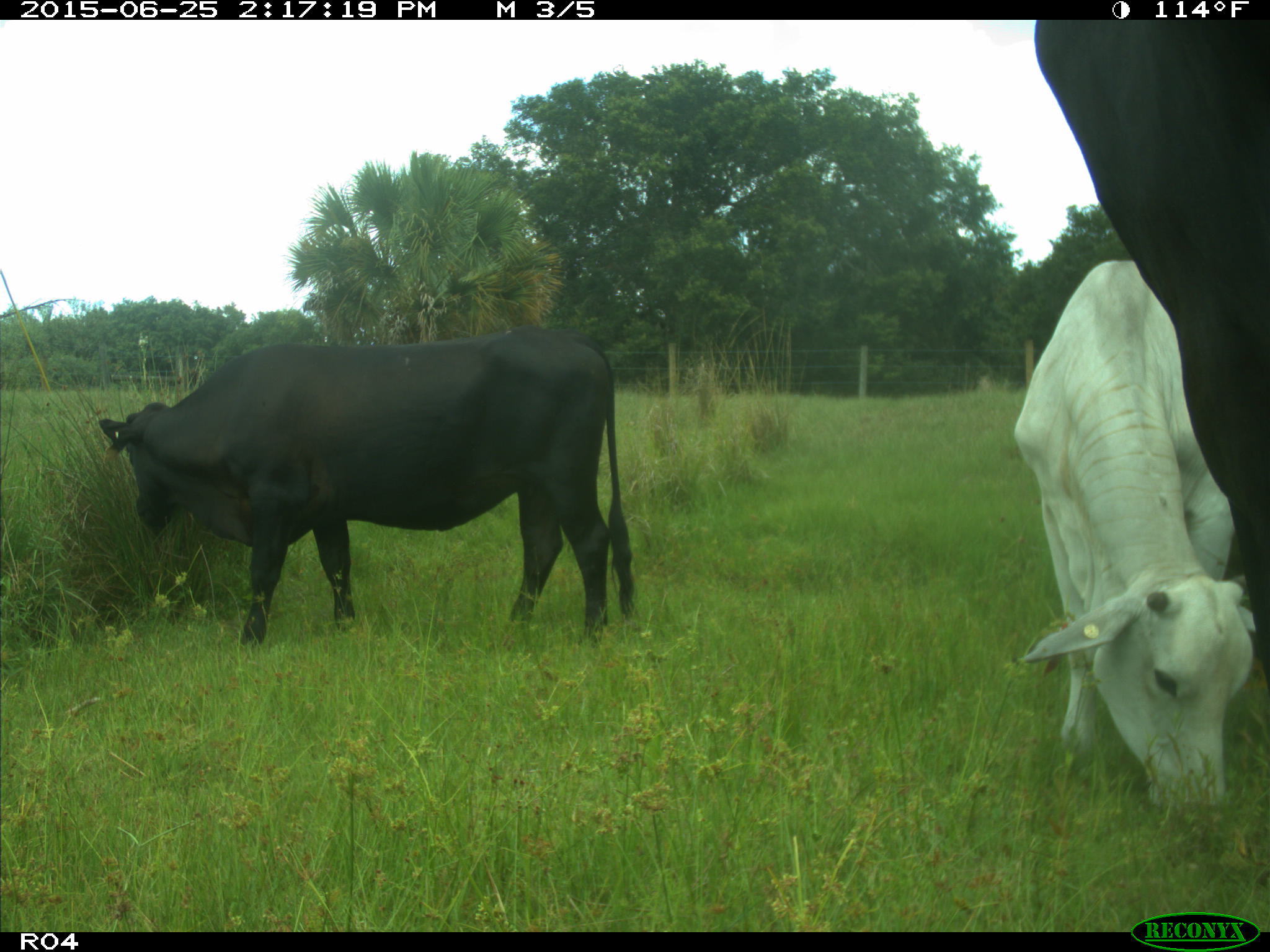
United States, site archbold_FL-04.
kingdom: Animalia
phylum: Chordata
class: Mammalia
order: Artiodactyla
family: Bovidae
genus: Bos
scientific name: Bos taurus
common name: domestic cow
Bos taurus (domestic cow).